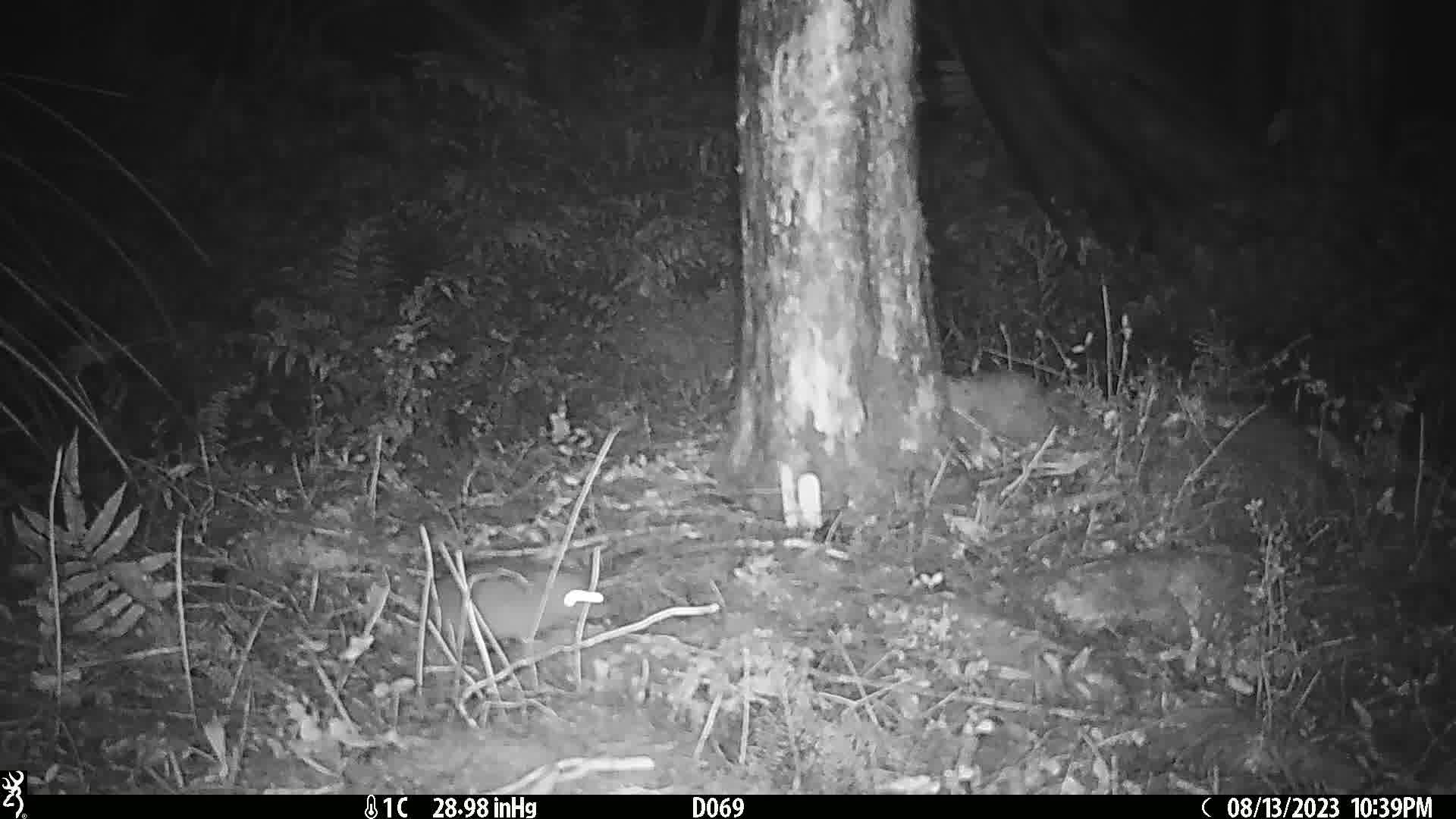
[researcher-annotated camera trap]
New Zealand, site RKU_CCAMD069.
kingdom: Animalia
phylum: Chordata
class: Mammalia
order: Rodentia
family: Muridae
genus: Rattus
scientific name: Rattus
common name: rat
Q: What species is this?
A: Rat (Rattus).